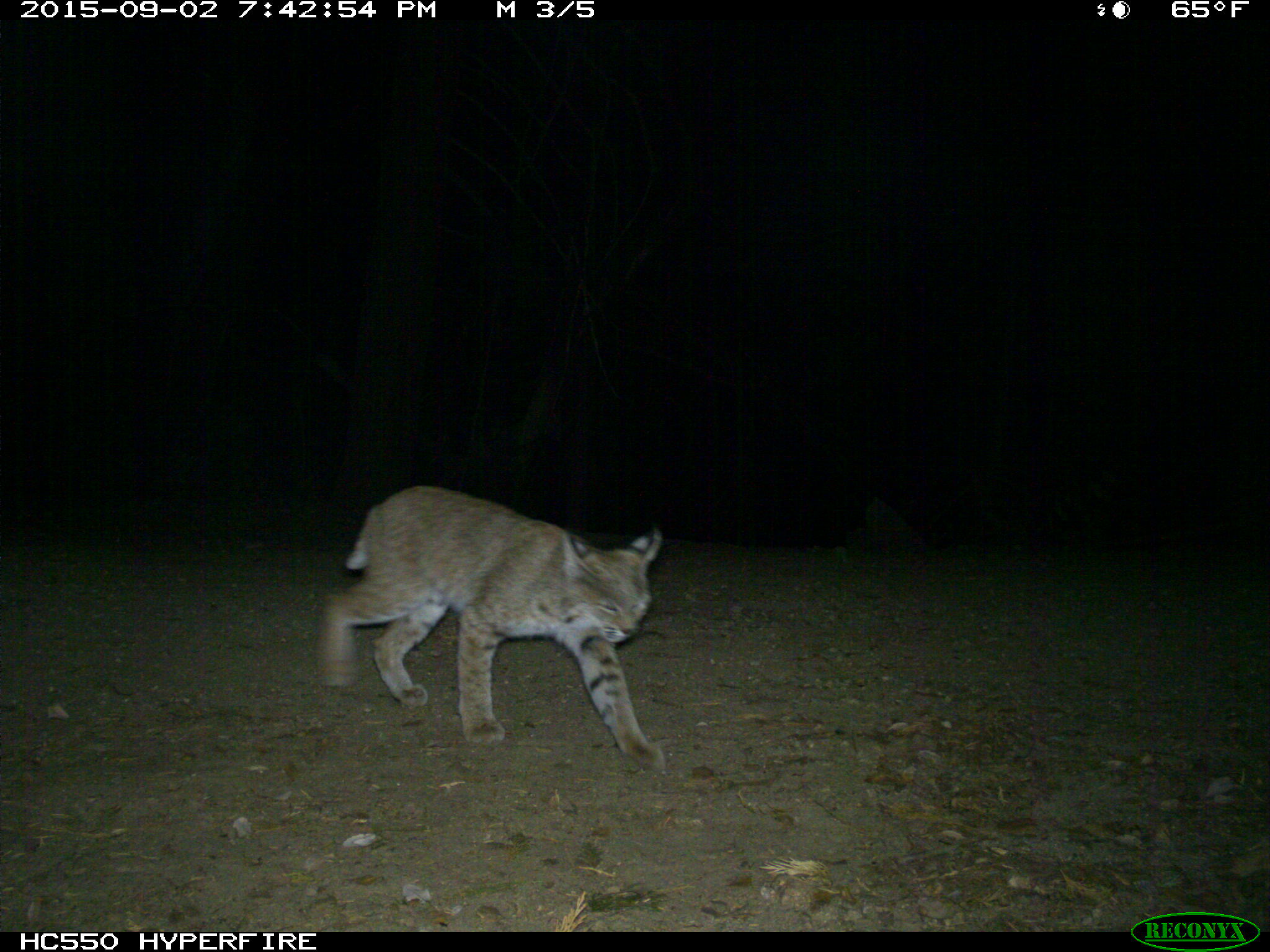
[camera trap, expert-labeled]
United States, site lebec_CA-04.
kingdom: Animalia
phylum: Chordata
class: Mammalia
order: Carnivora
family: Felidae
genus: Lynx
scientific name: Lynx rufus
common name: bobcat